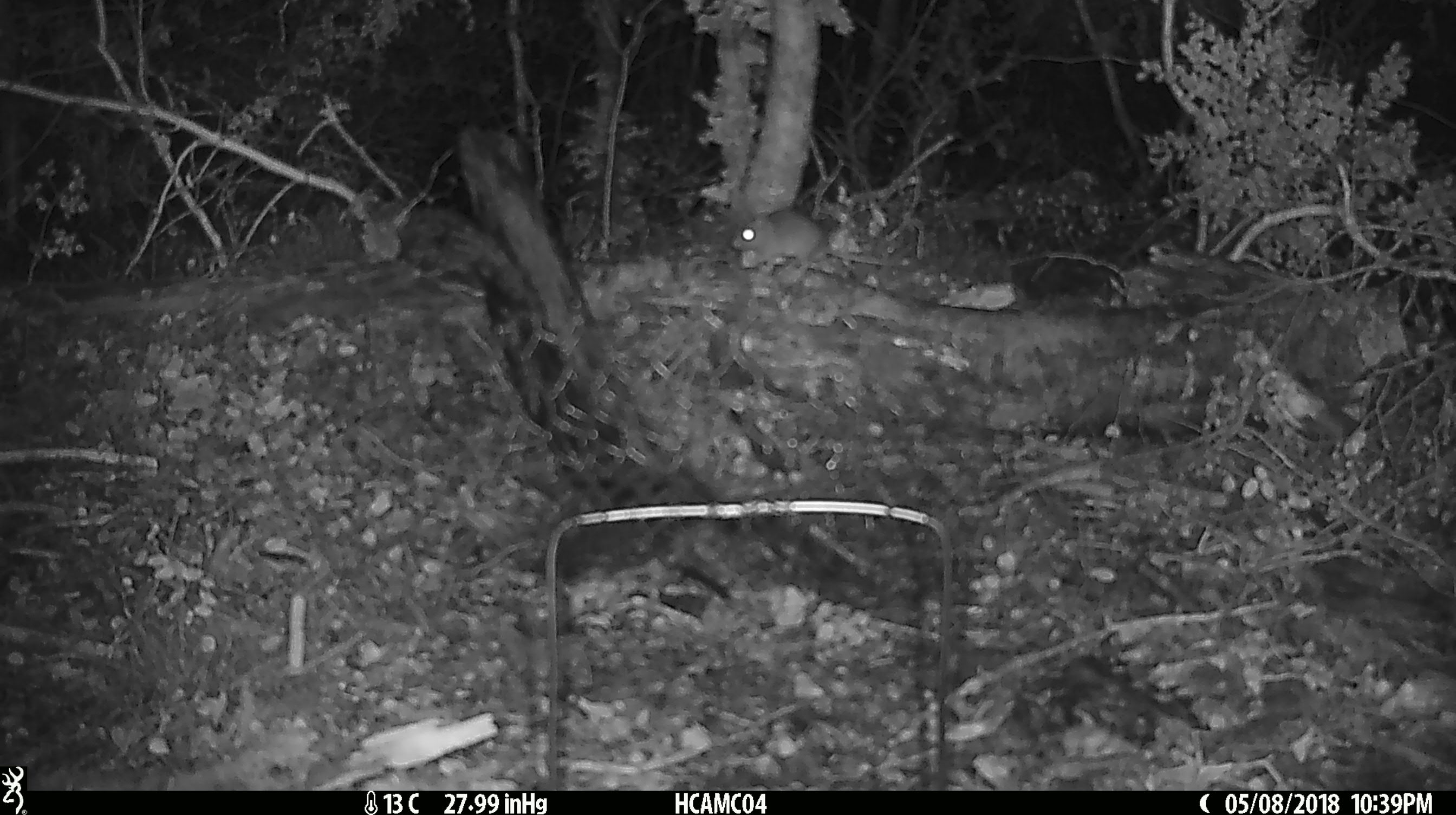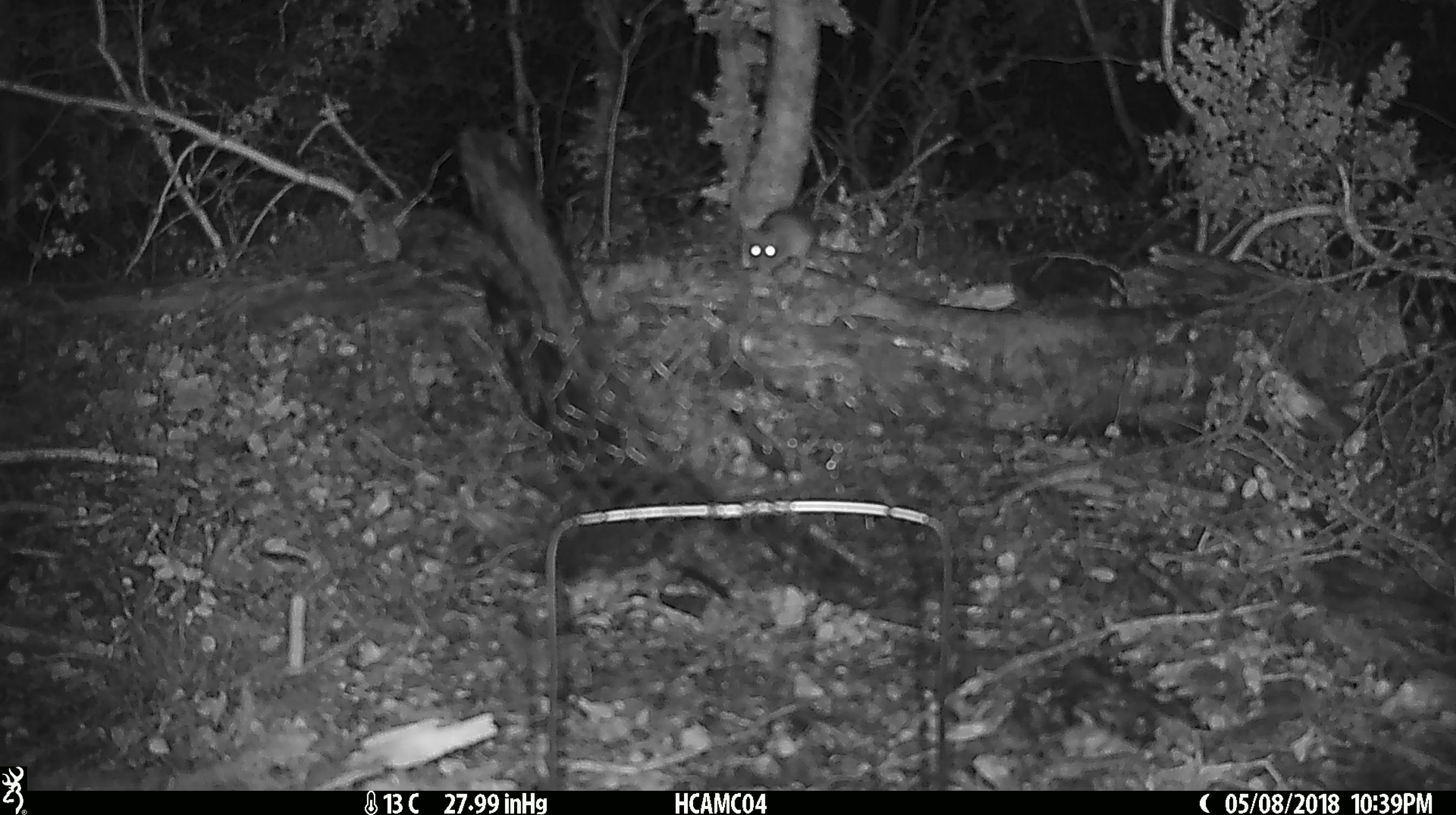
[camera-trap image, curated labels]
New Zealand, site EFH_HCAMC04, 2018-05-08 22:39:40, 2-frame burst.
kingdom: Animalia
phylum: Chordata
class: Mammalia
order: Rodentia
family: Muridae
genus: Mus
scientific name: Mus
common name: mouse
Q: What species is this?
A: Mouse (Mus).